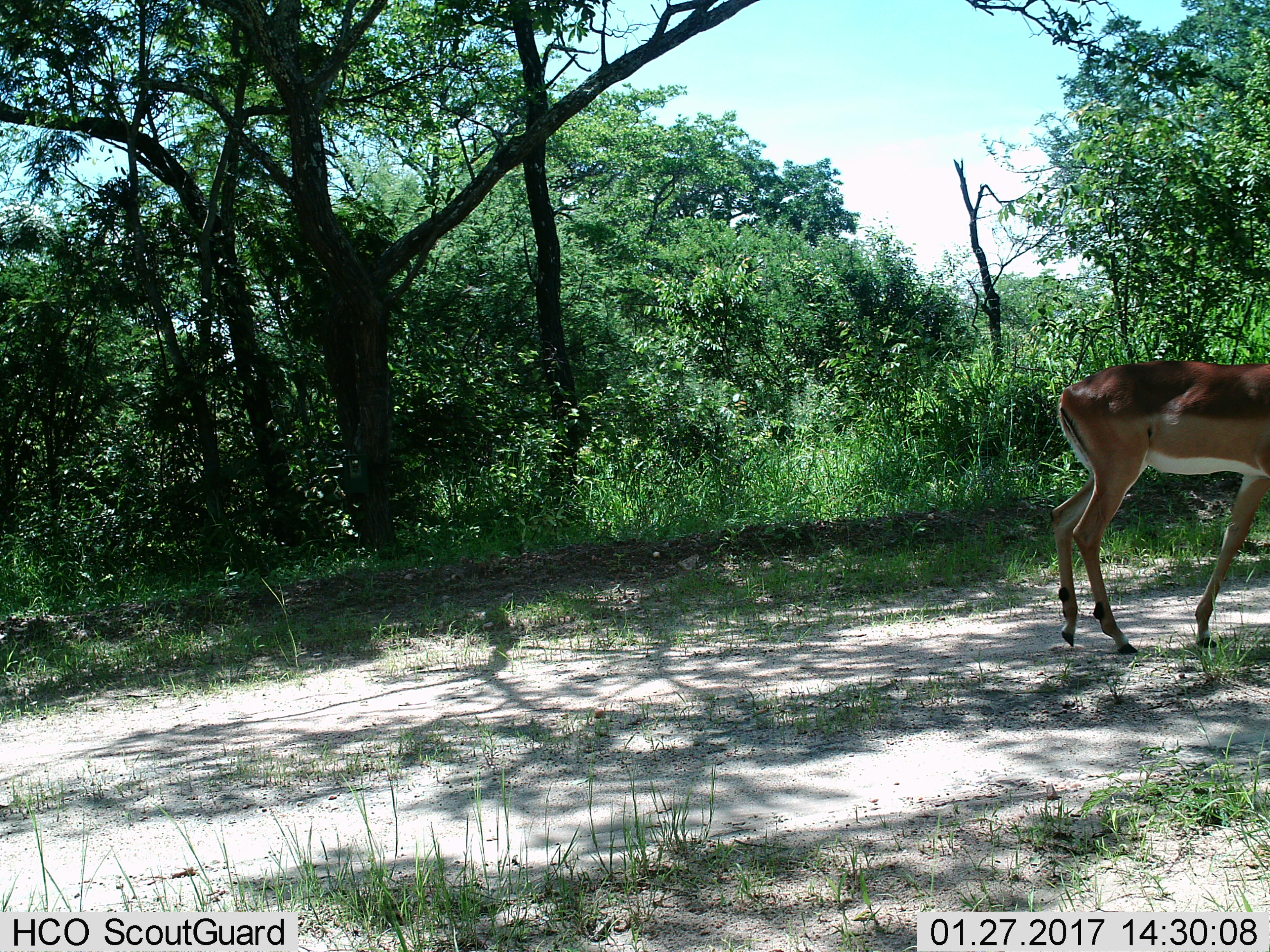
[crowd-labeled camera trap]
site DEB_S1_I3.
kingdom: Animalia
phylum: Chordata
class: Mammalia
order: Artiodactyla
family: Bovidae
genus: Aepyceros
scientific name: Aepyceros melampus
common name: impala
Impala (Aepyceros melampus), count 1. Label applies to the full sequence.